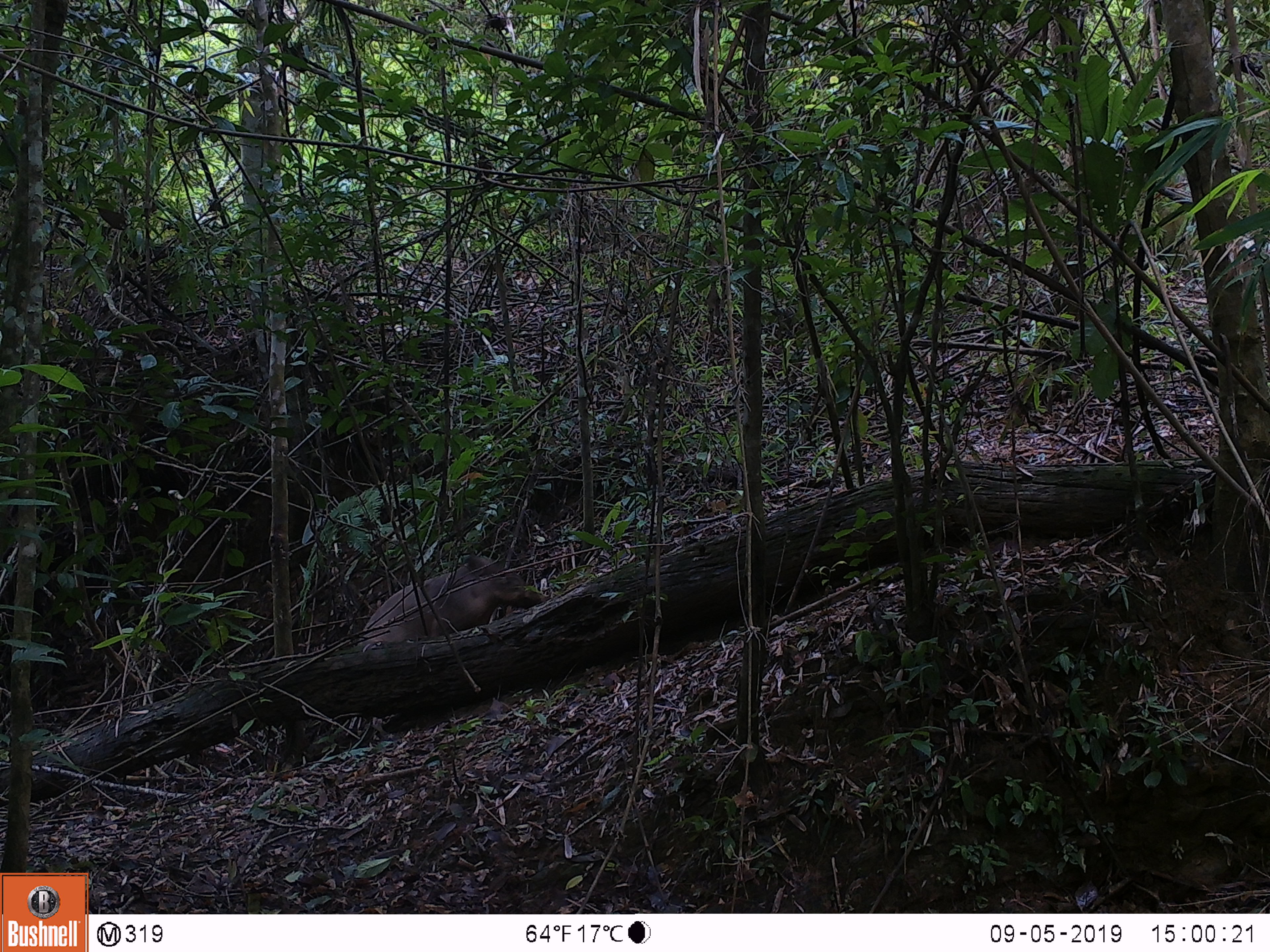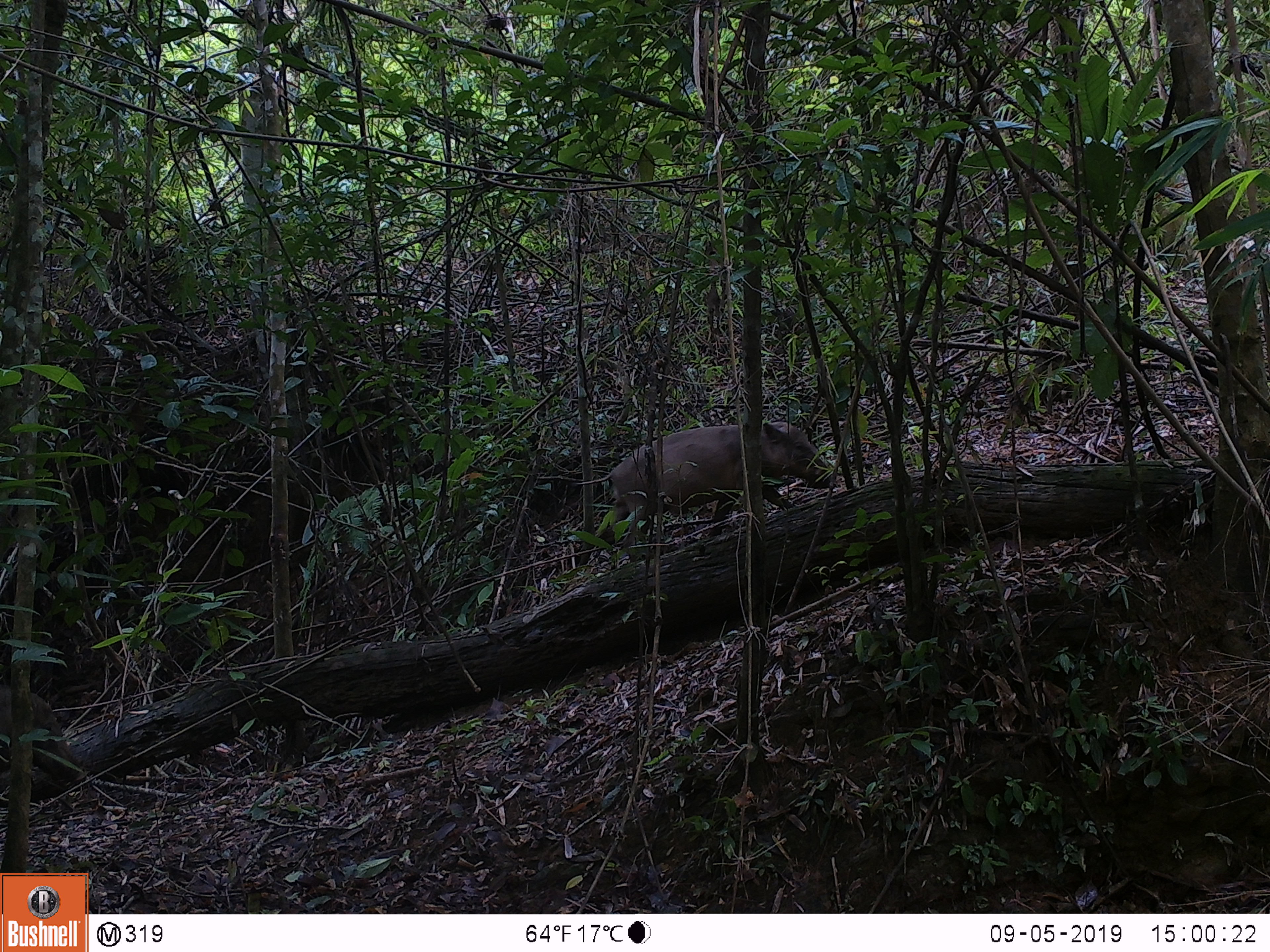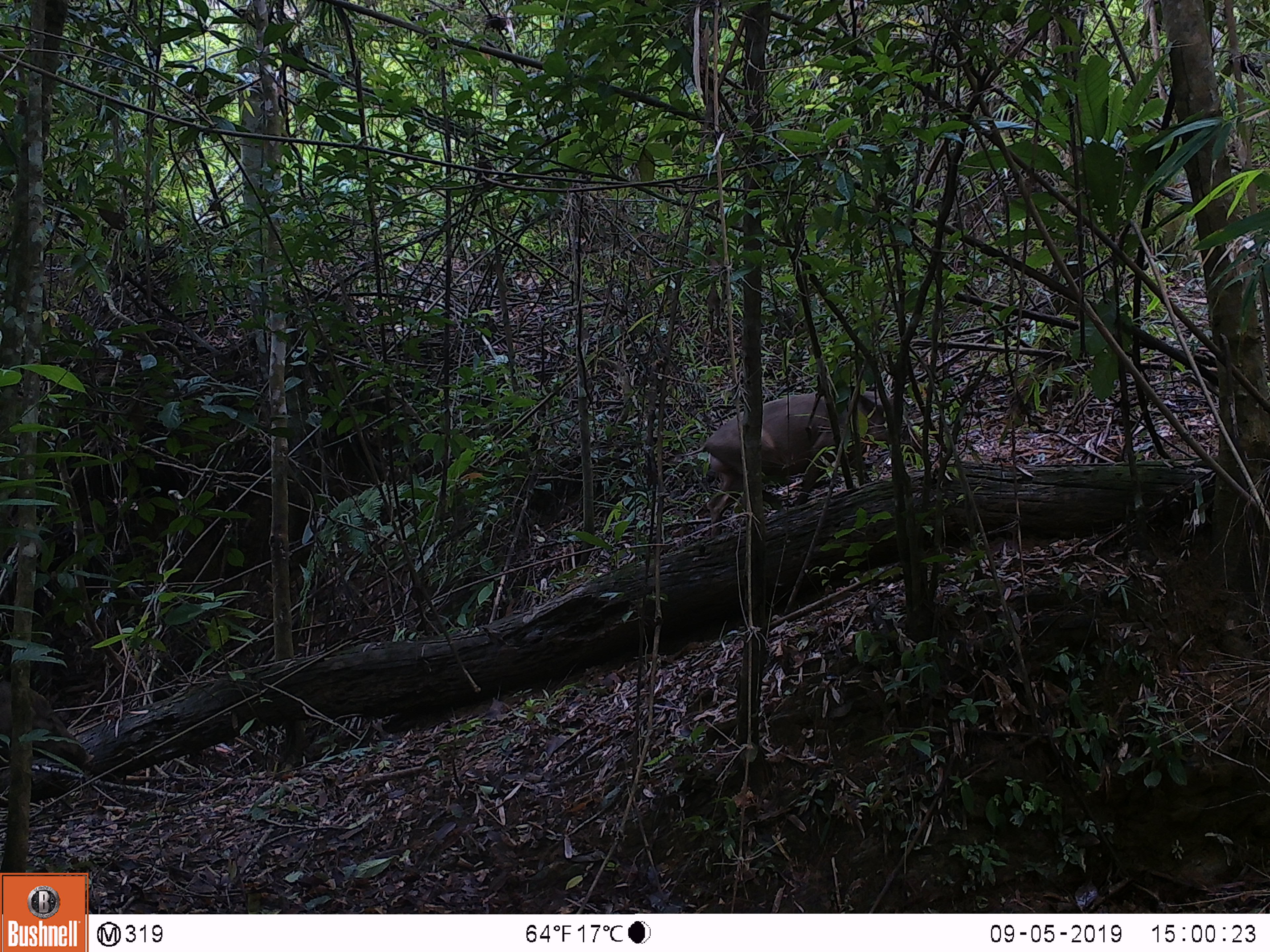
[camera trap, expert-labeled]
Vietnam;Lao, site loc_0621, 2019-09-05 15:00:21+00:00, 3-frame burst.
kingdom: Animalia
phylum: Chordata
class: Mammalia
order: Artiodactyla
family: Suidae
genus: Sus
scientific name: Sus scrofa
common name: eurasian wild pig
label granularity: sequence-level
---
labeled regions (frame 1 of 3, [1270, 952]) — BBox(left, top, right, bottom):
eurasian wild pig: BBox(357, 554, 551, 646)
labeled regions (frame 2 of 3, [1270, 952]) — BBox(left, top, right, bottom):
eurasian wild pig: BBox(579, 419, 838, 563); BBox(0, 684, 87, 782)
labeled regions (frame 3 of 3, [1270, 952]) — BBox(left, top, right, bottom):
eurasian wild pig: BBox(702, 389, 915, 538); BBox(0, 680, 95, 771)